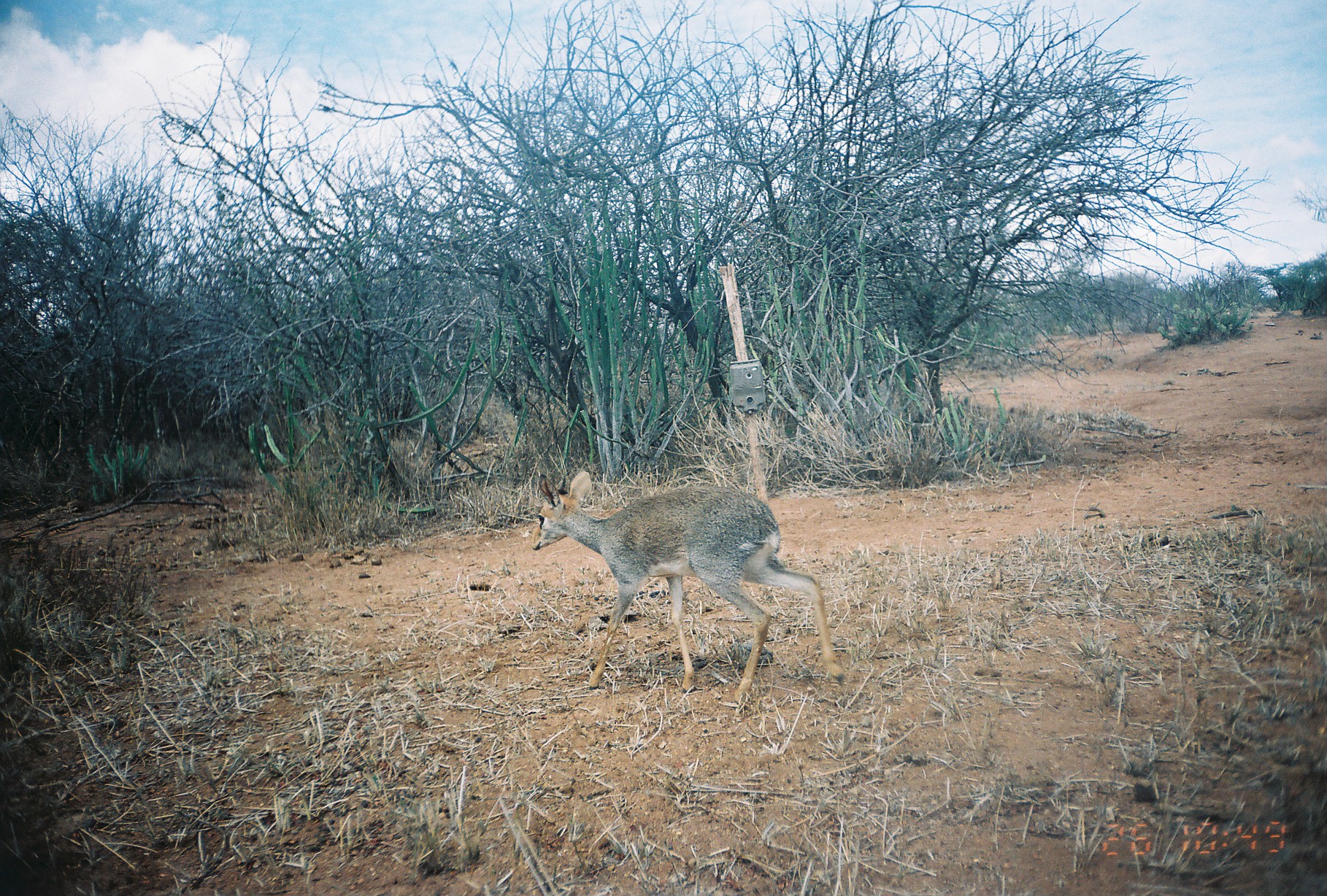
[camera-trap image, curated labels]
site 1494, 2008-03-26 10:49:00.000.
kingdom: Animalia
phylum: Chordata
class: Mammalia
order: Artiodactyla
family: Bovidae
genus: Madoqua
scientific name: Madoqua guentheri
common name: günther's dik-dik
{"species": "Madoqua guentheri (günther's dik-dik)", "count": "1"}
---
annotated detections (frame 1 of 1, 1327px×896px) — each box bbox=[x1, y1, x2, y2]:
madoqua guentheri: bbox=[531, 469, 845, 706]